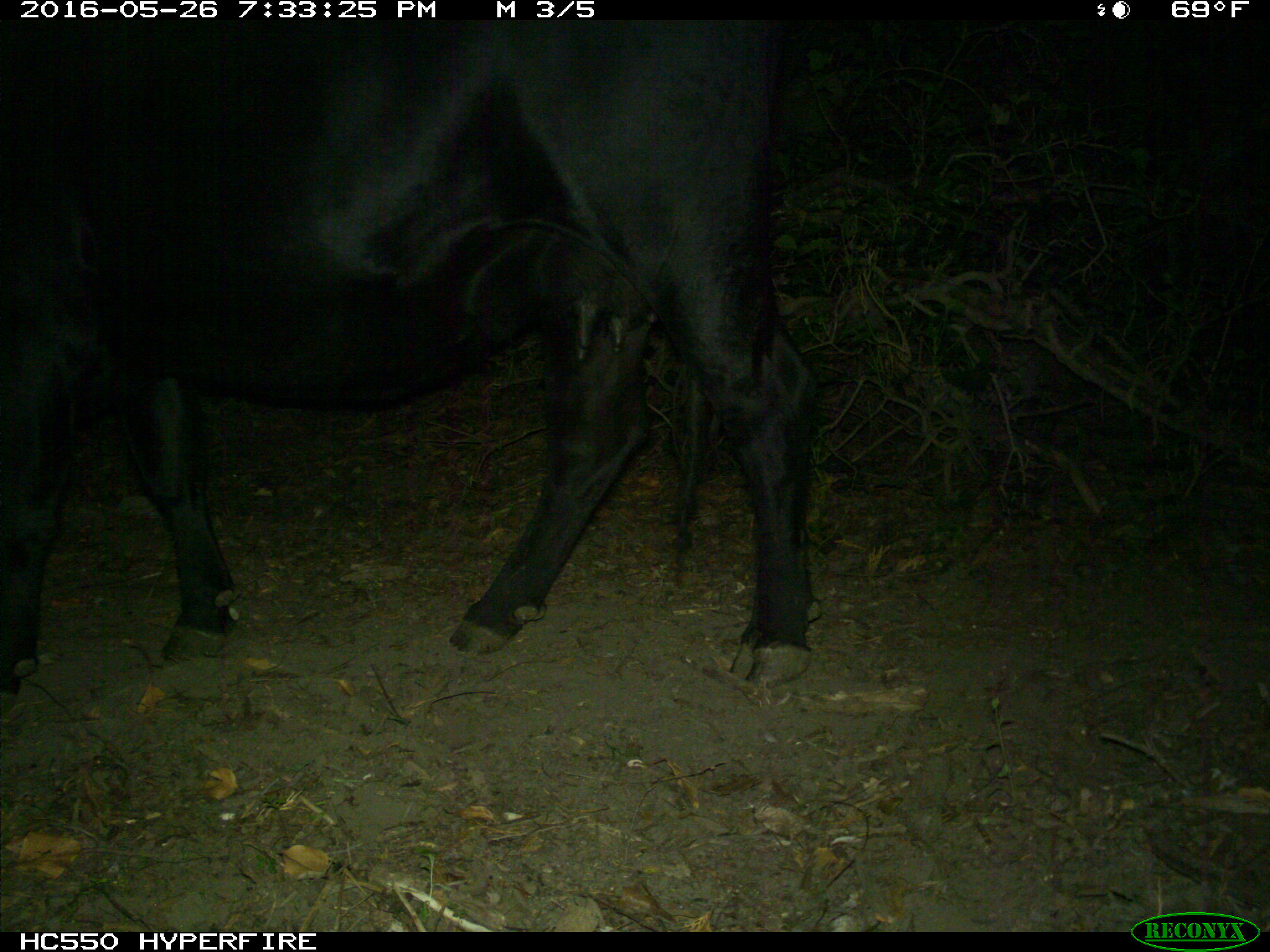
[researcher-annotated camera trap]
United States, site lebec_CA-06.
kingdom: Animalia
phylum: Chordata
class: Mammalia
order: Artiodactyla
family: Bovidae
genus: Bos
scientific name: Bos taurus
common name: domestic cow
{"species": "Bos taurus (domestic cow)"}